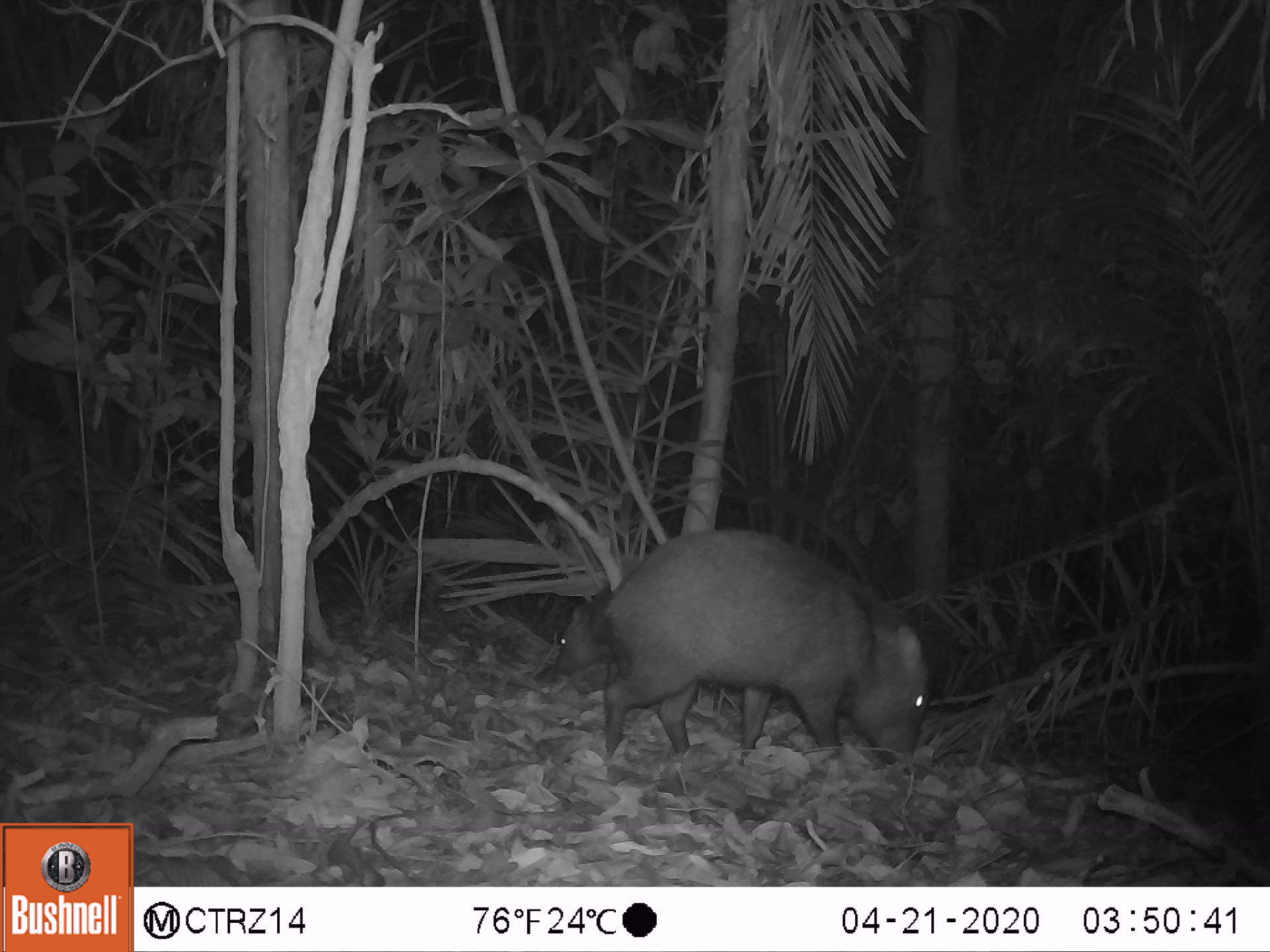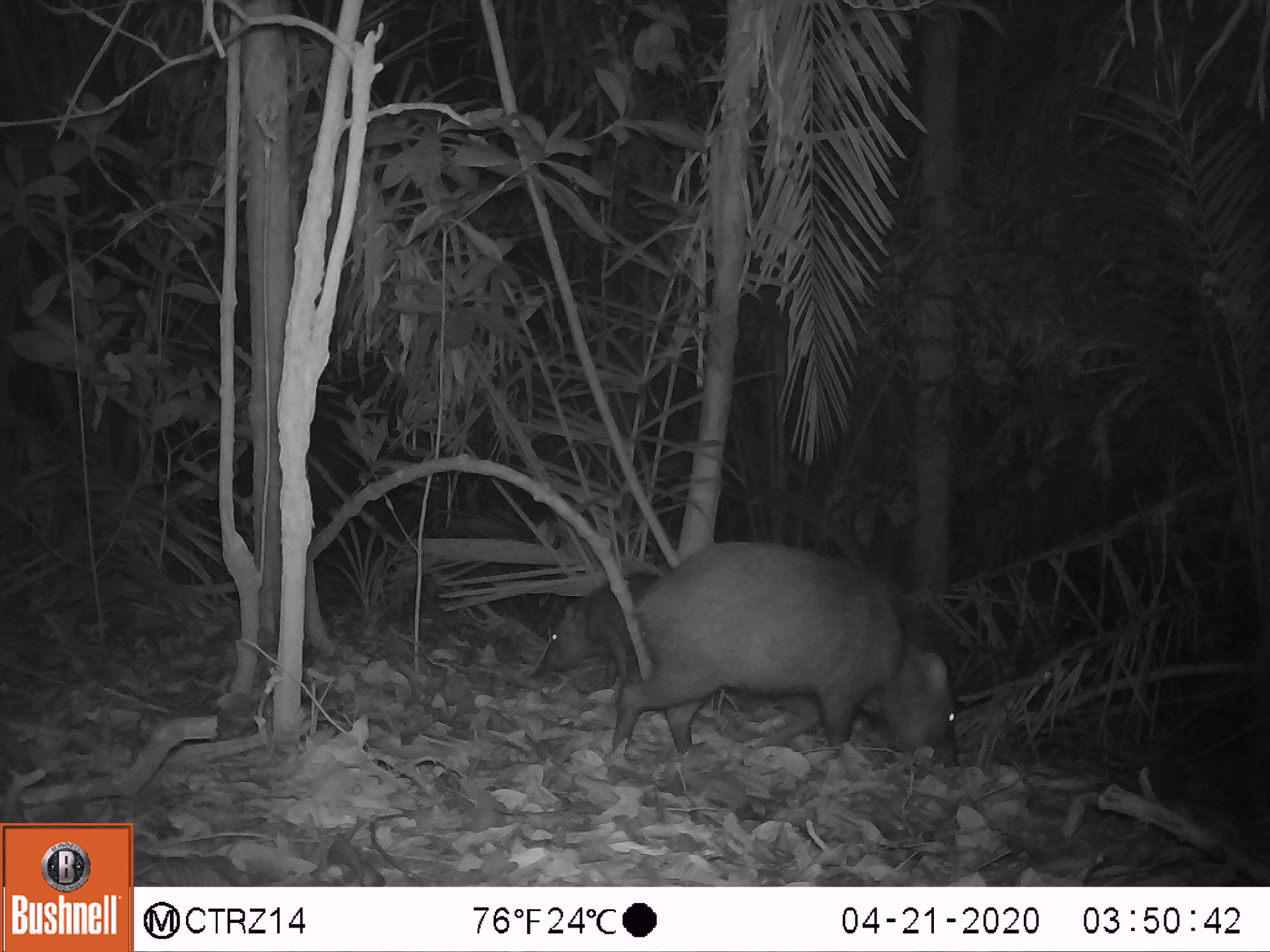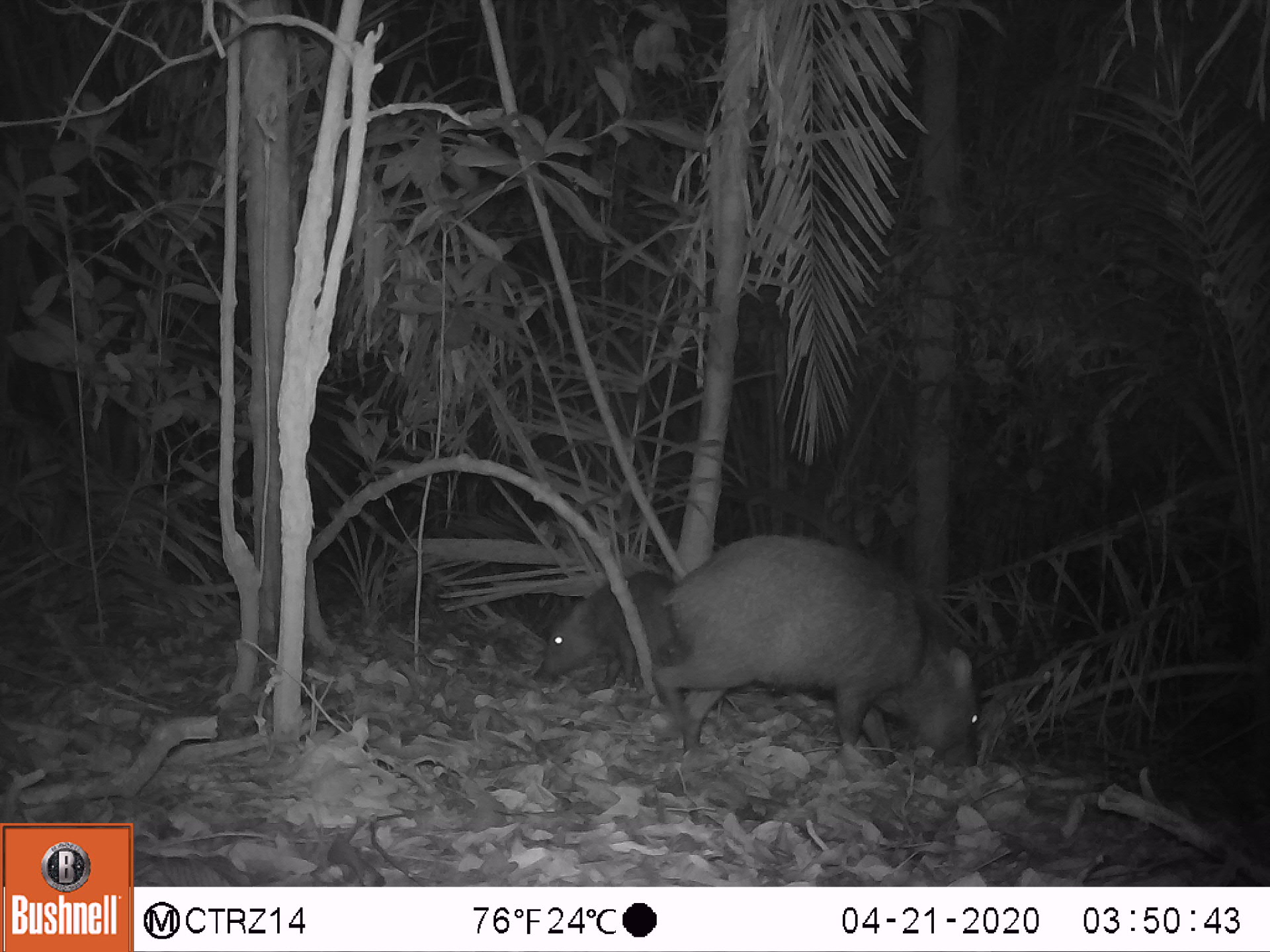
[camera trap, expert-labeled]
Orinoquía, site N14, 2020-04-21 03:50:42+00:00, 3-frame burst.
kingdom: Animalia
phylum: Chordata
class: Mammalia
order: Artiodactyla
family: Tayassuidae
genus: Pecari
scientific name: Pecari tajacu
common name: collared peccary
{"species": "collared peccary (Pecari tajacu)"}